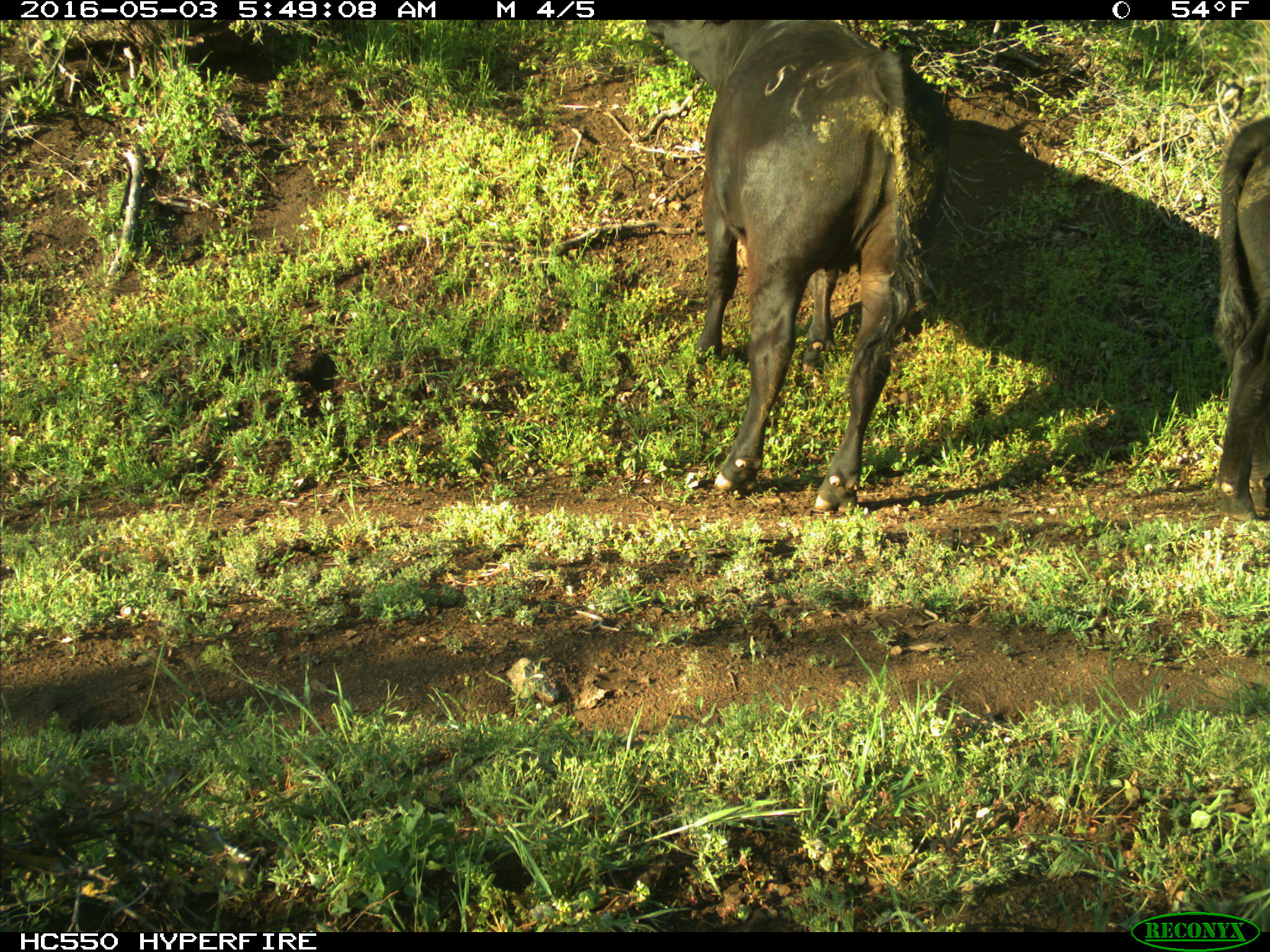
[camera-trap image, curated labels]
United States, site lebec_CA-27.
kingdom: Animalia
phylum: Chordata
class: Mammalia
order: Artiodactyla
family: Bovidae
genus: Bos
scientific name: Bos taurus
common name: domestic cow